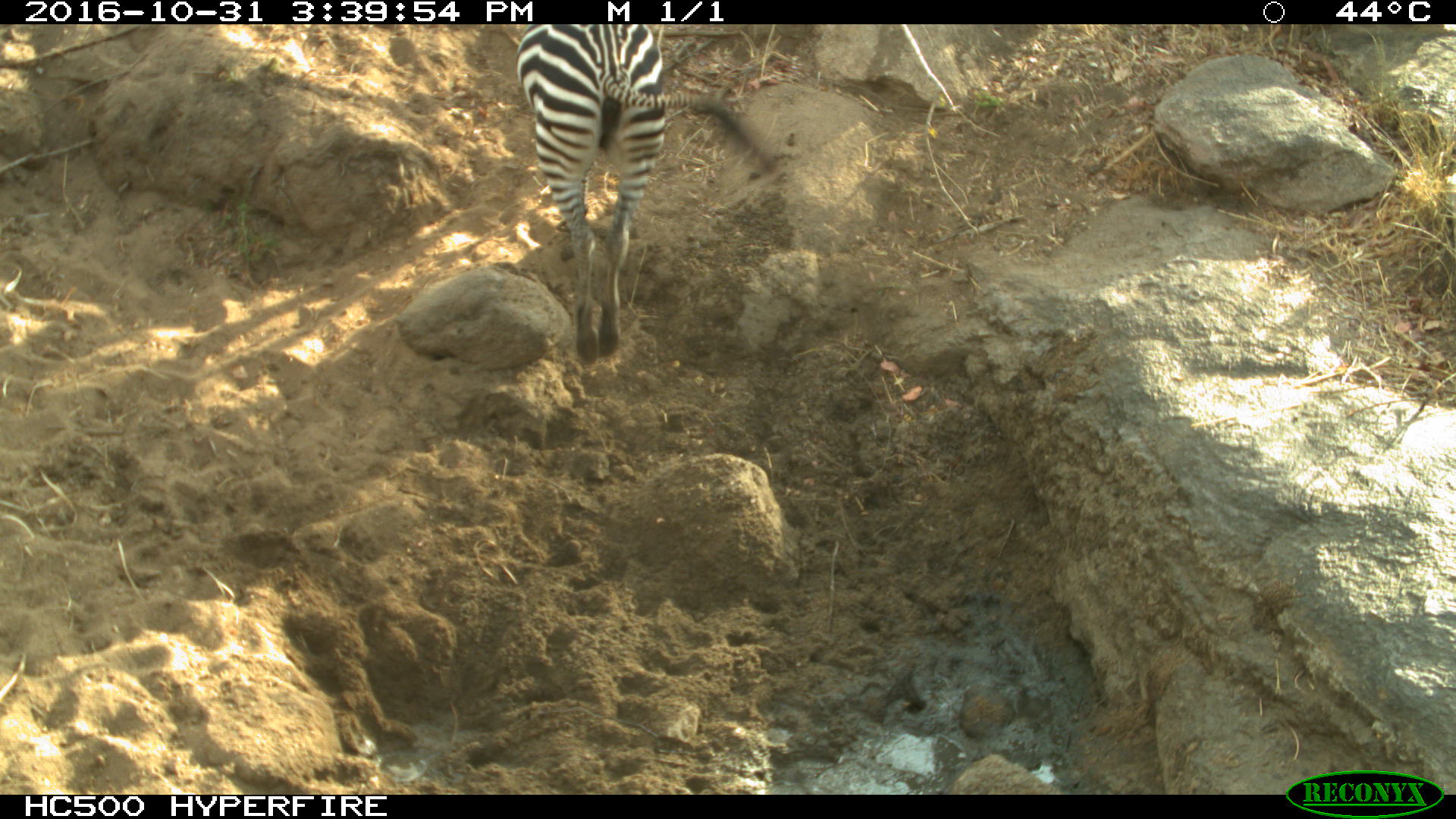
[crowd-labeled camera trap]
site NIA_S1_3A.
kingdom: Animalia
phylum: Chordata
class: Mammalia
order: Perissodactyla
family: Equidae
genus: Equus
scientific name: Equus quagga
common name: plains zebra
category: zebraplains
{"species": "zebraplains (plains zebra) (Equus quagga)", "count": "1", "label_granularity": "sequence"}